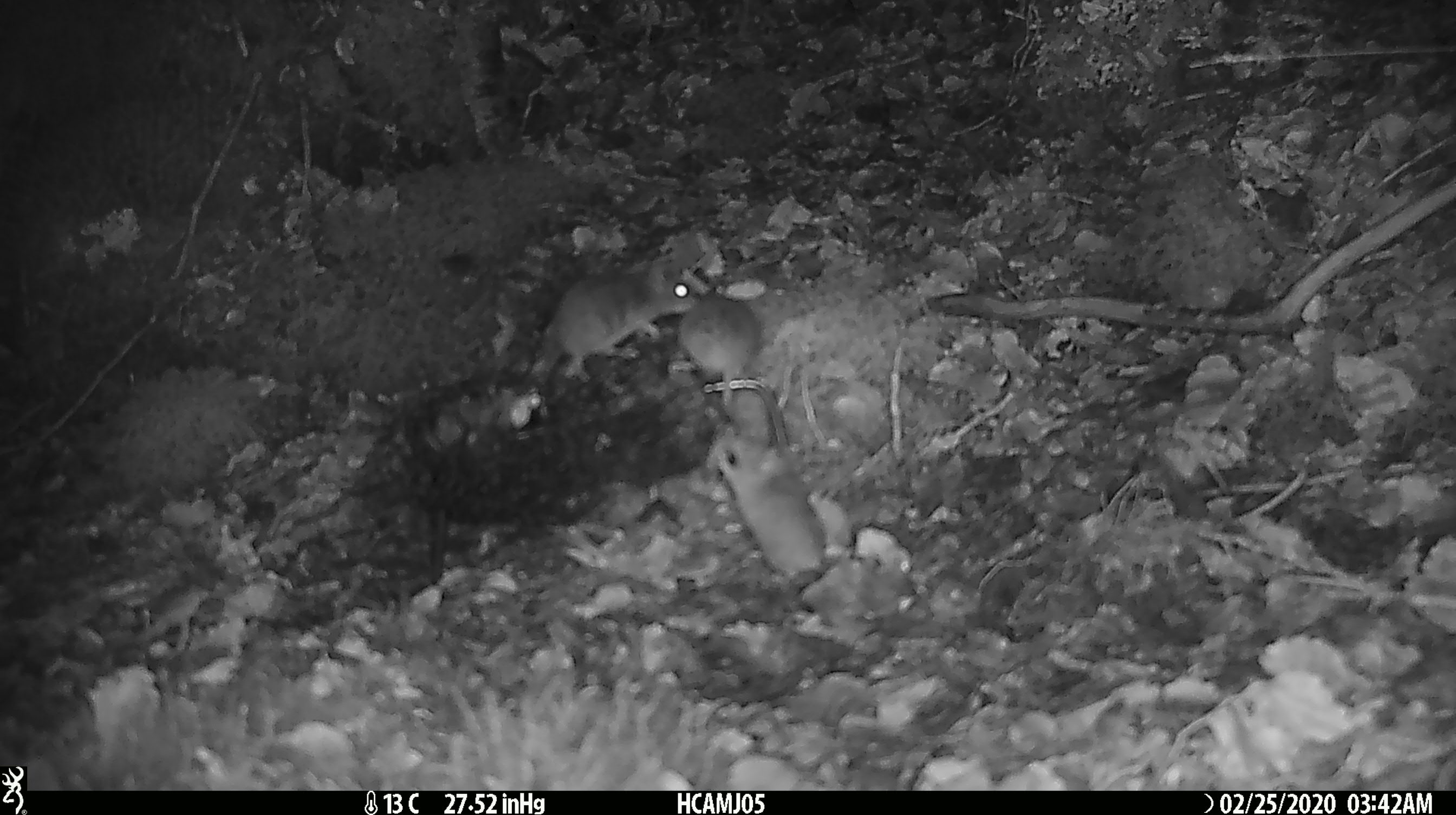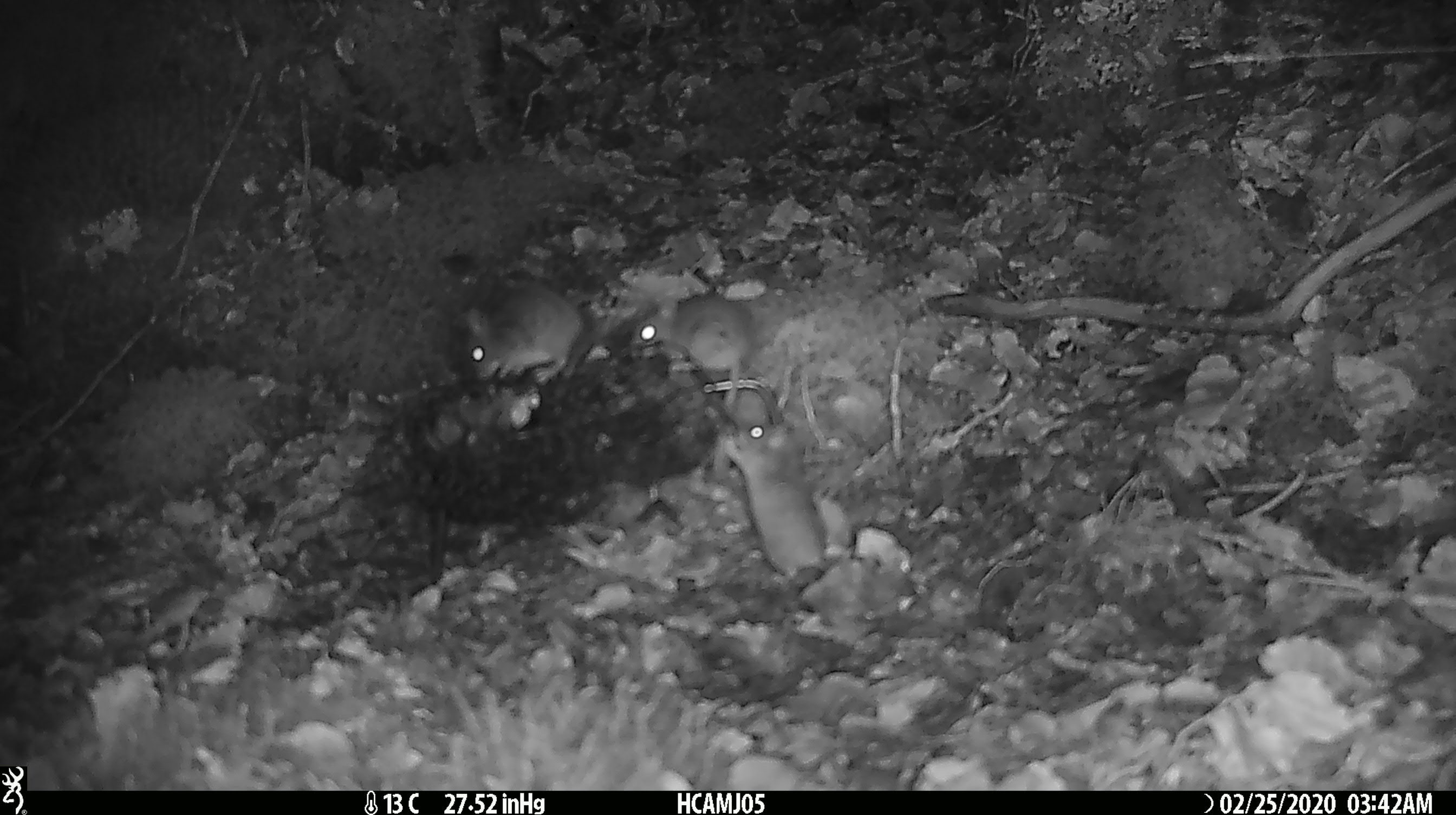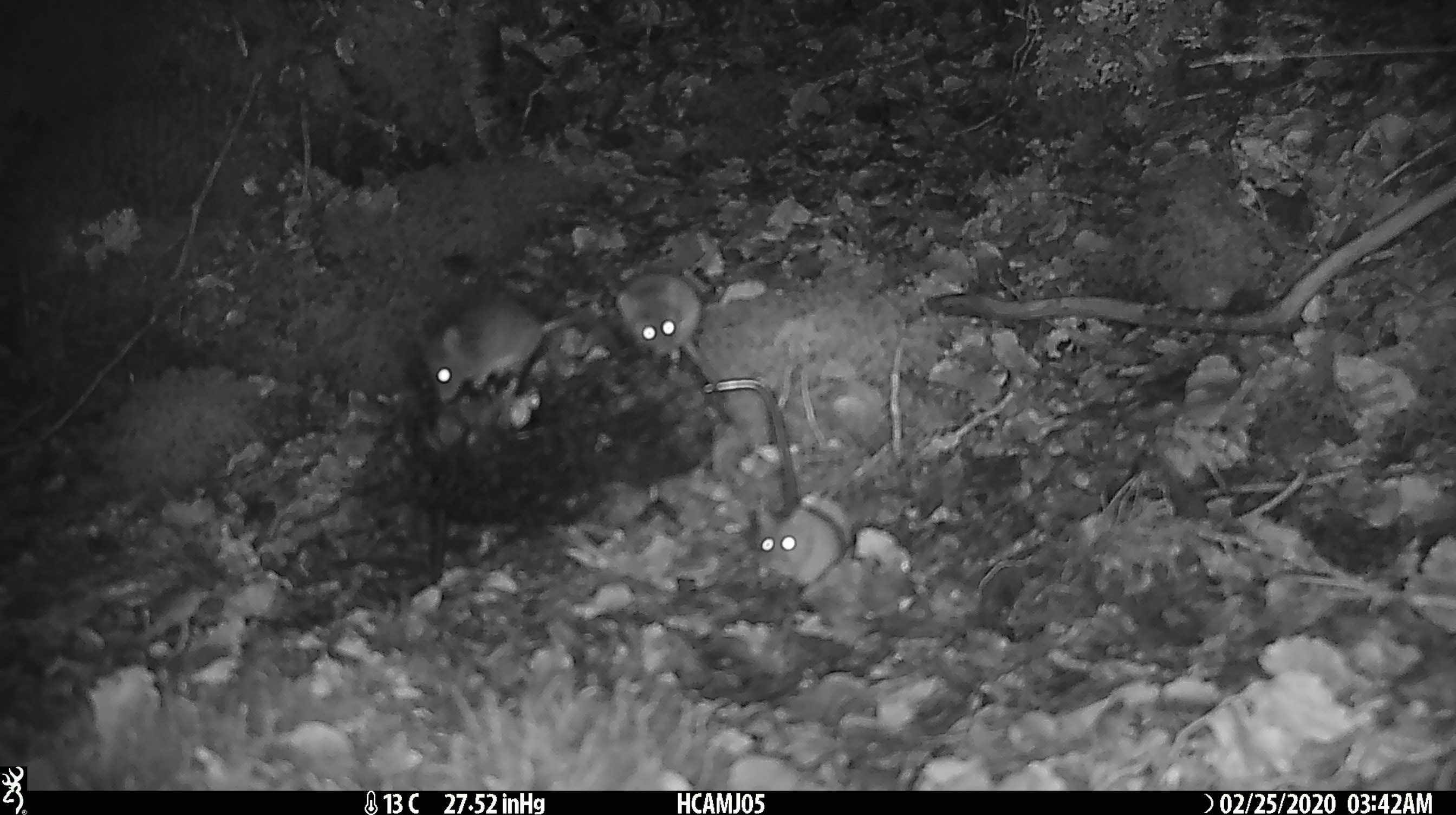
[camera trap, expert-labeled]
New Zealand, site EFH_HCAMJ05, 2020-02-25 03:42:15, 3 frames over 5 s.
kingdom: Animalia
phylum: Chordata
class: Mammalia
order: Rodentia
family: Muridae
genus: Mus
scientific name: Mus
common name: mouse